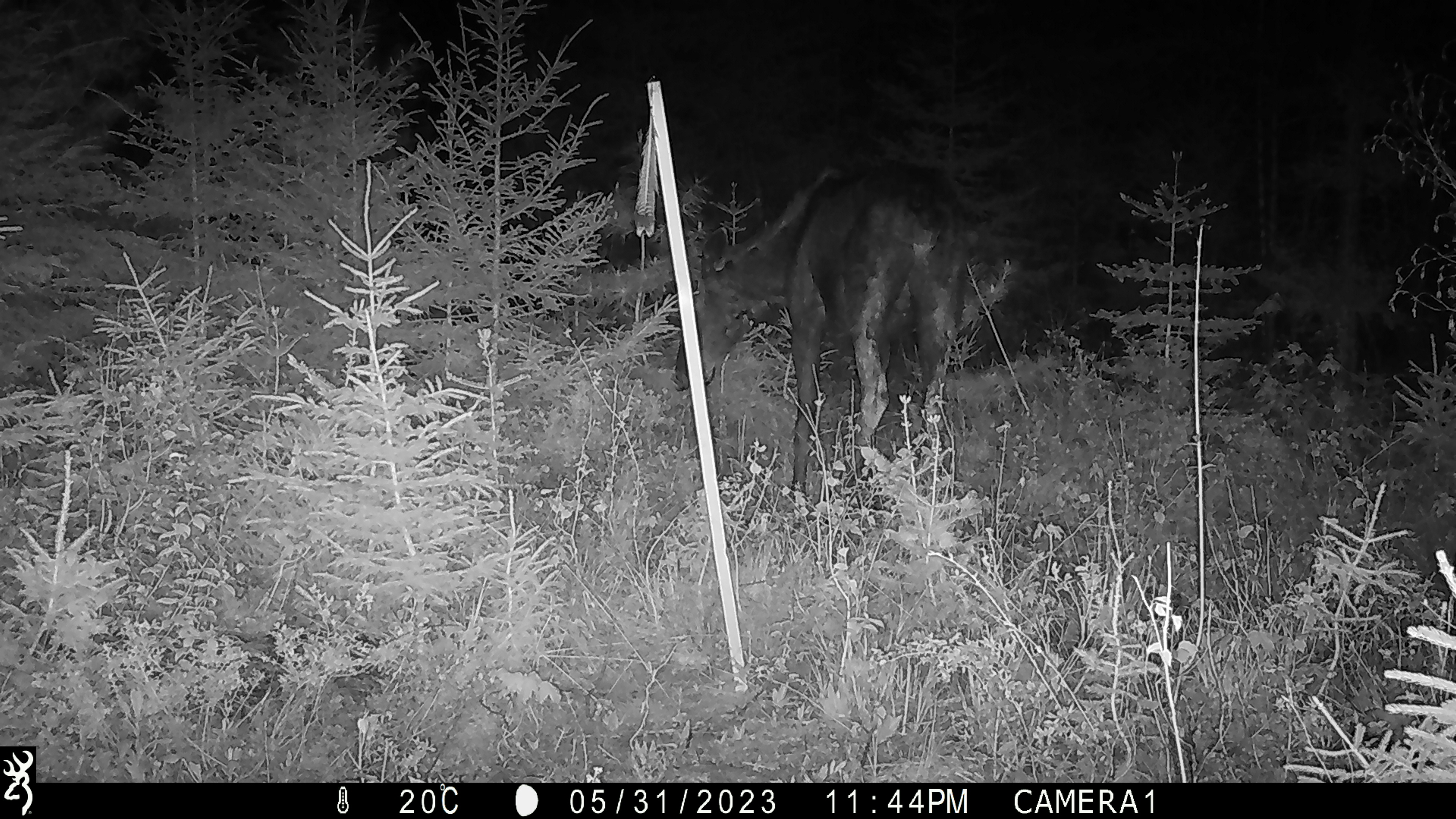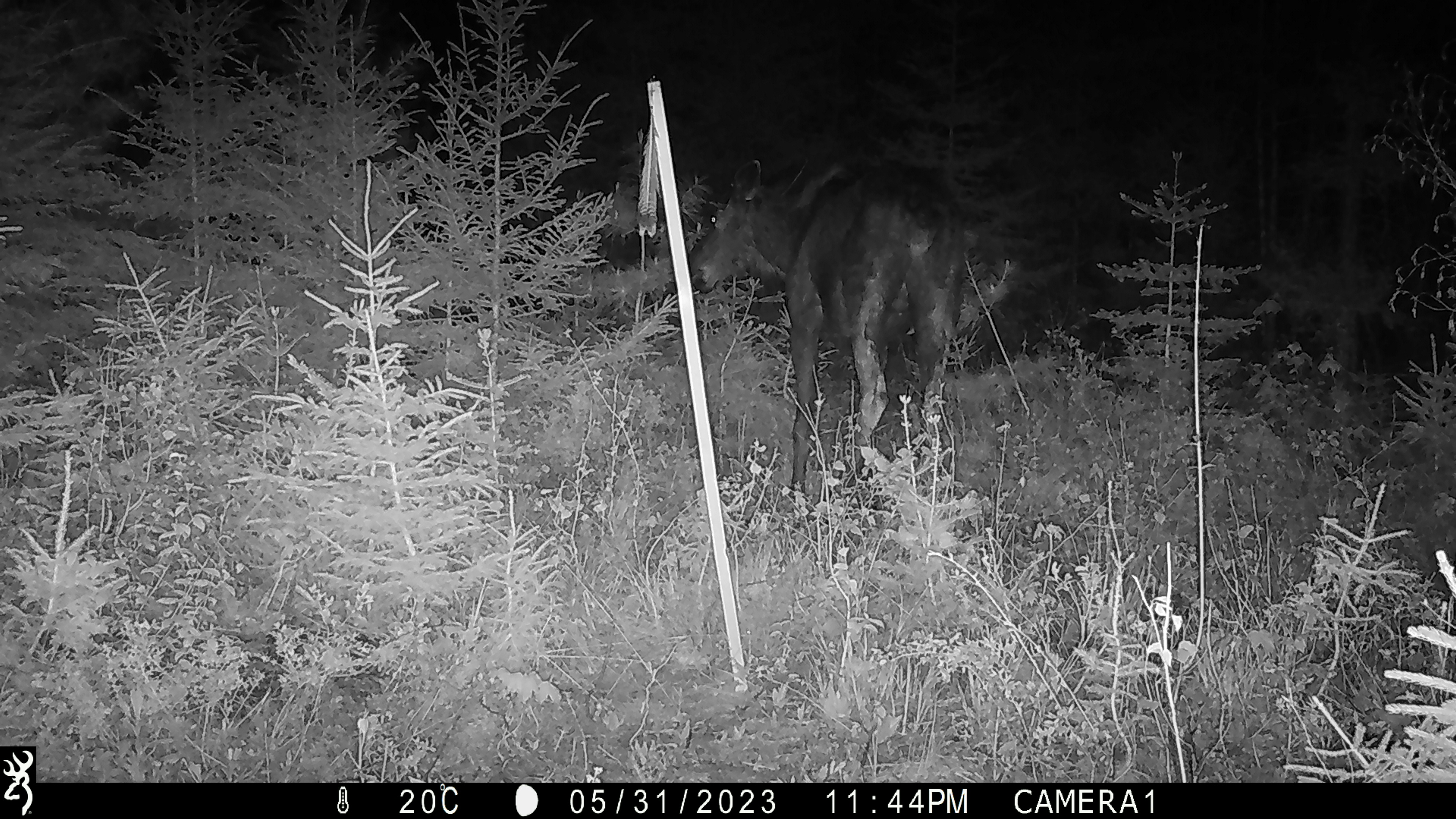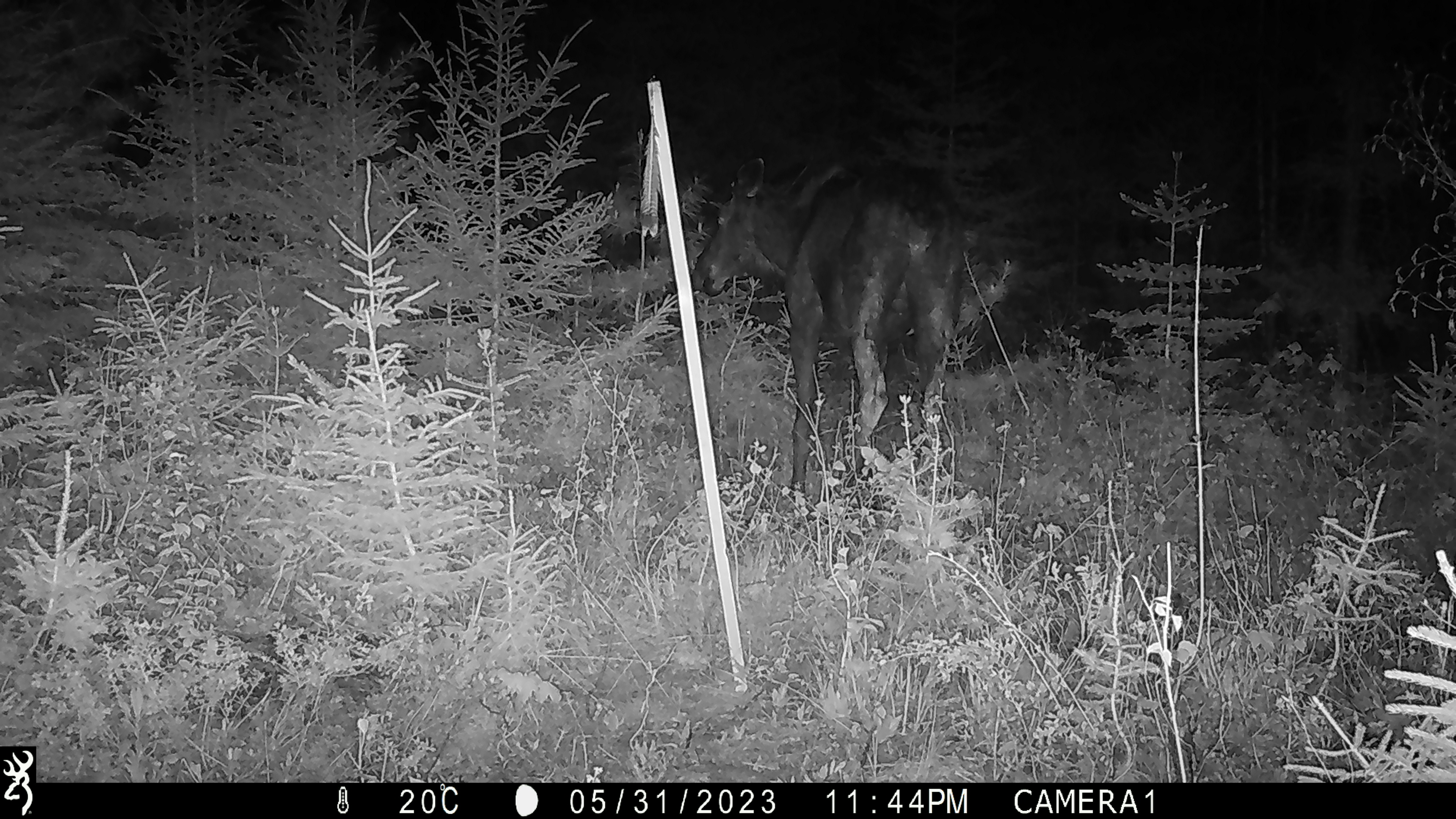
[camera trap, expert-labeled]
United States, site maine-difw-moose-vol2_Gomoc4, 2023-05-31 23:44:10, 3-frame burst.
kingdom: Animalia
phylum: Chordata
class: Mammalia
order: Artiodactyla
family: Cervidae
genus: Alces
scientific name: Alces alces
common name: moose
Moose (Alces alces).